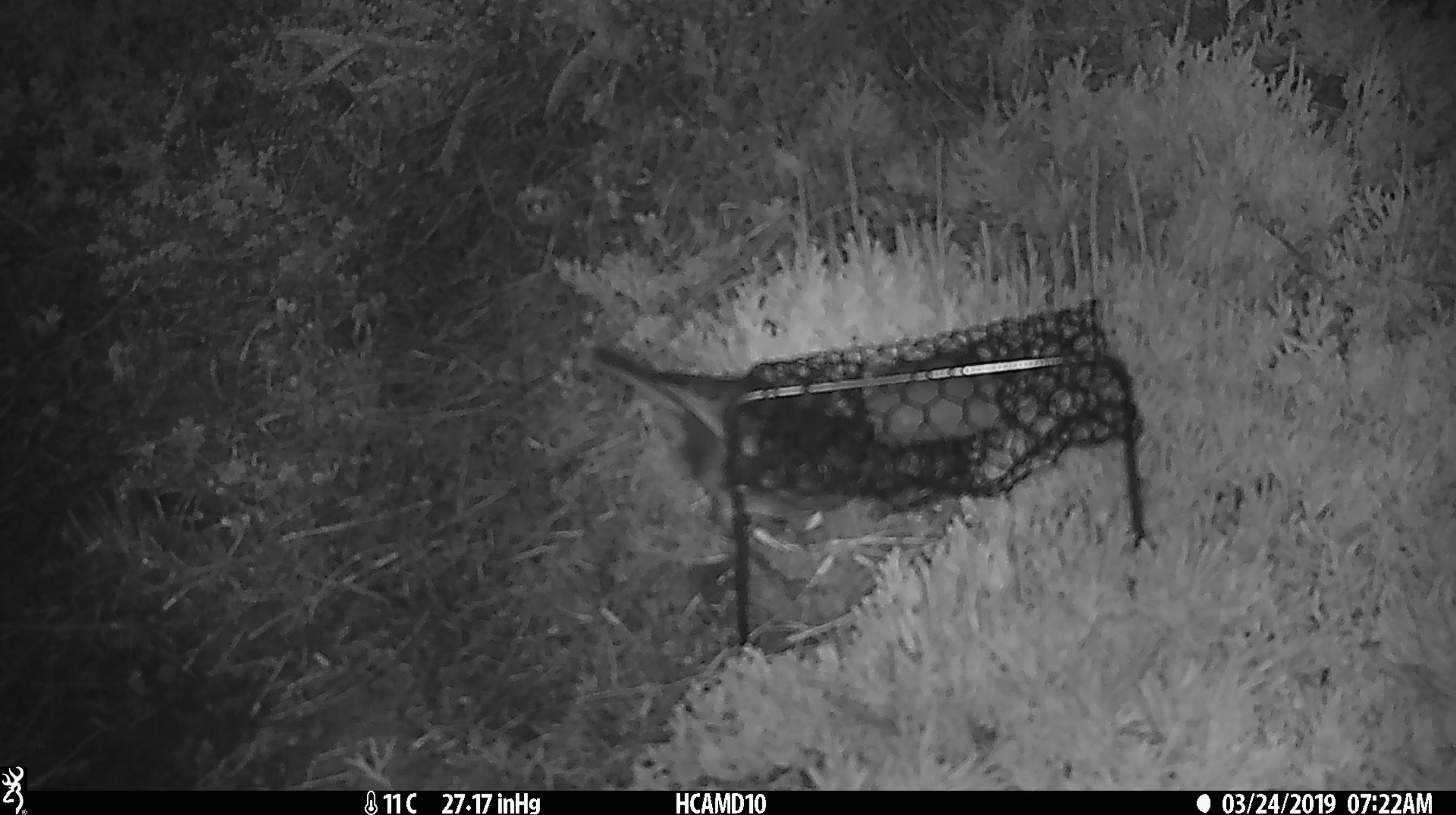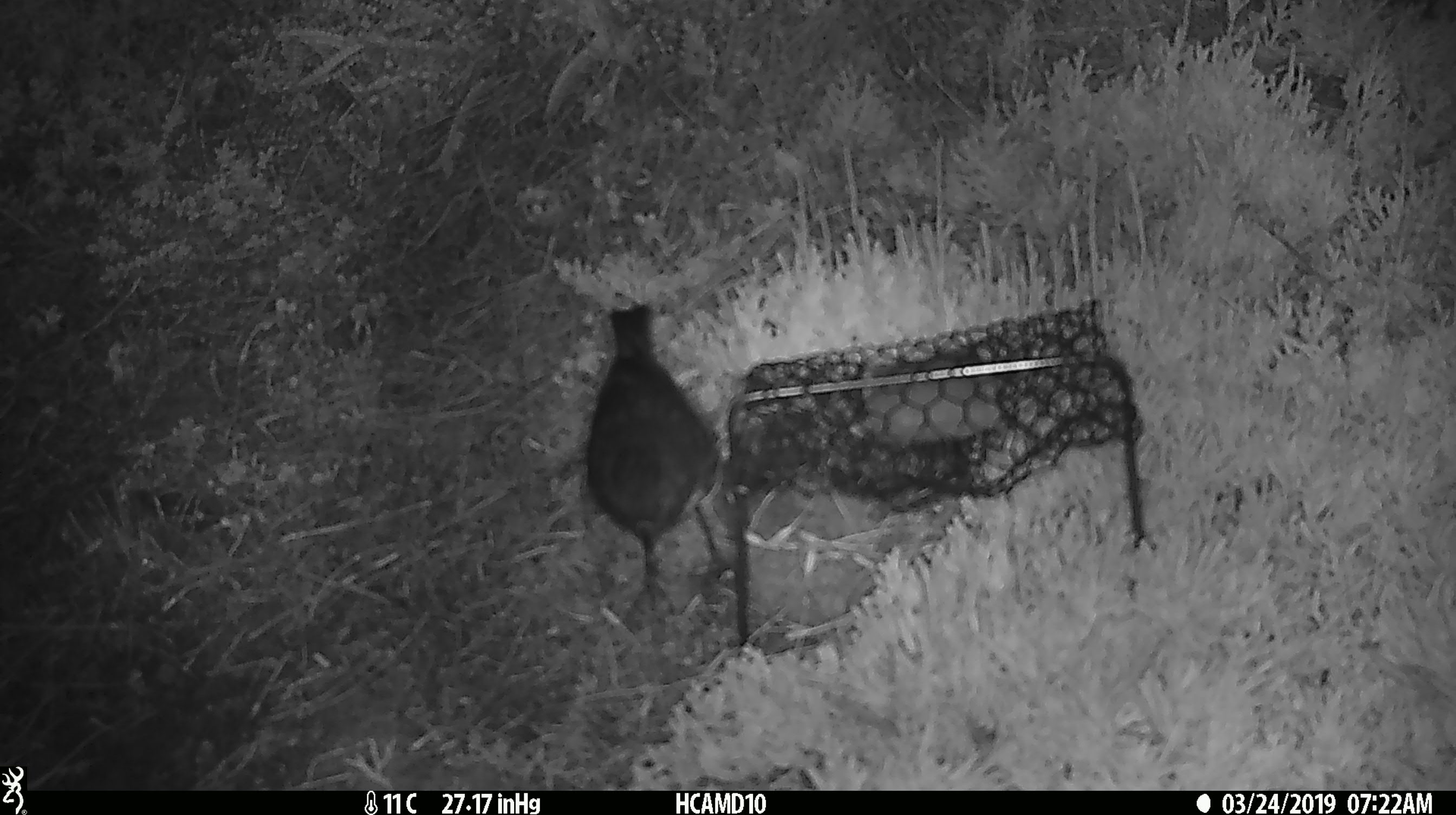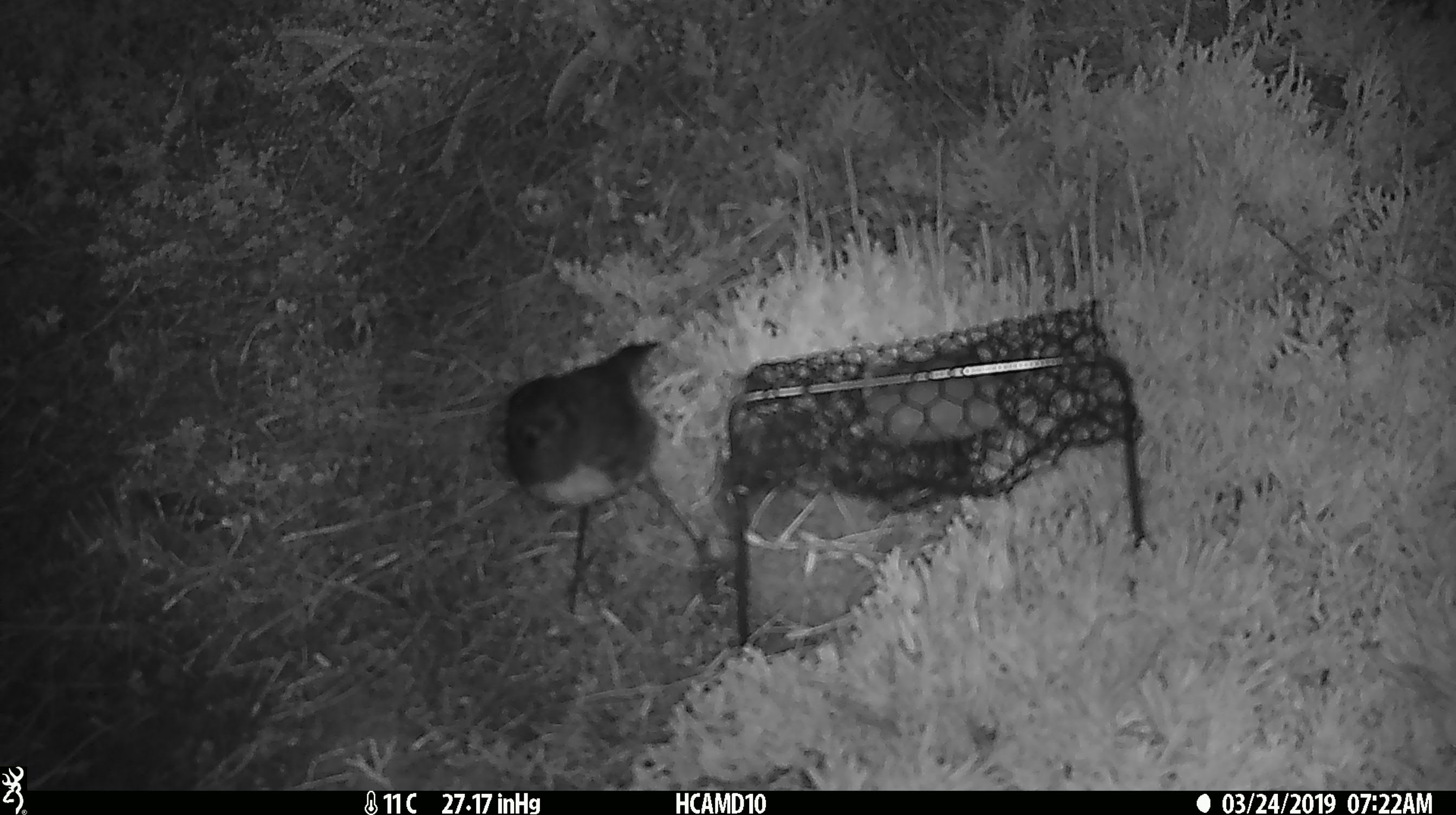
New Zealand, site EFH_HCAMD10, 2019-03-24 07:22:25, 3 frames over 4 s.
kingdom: Animalia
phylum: Chordata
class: Aves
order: Passeriformes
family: Petroicidae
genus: Petroica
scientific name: Petroica australis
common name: new zealand robin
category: robin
Robin (new zealand robin) (Petroica australis).